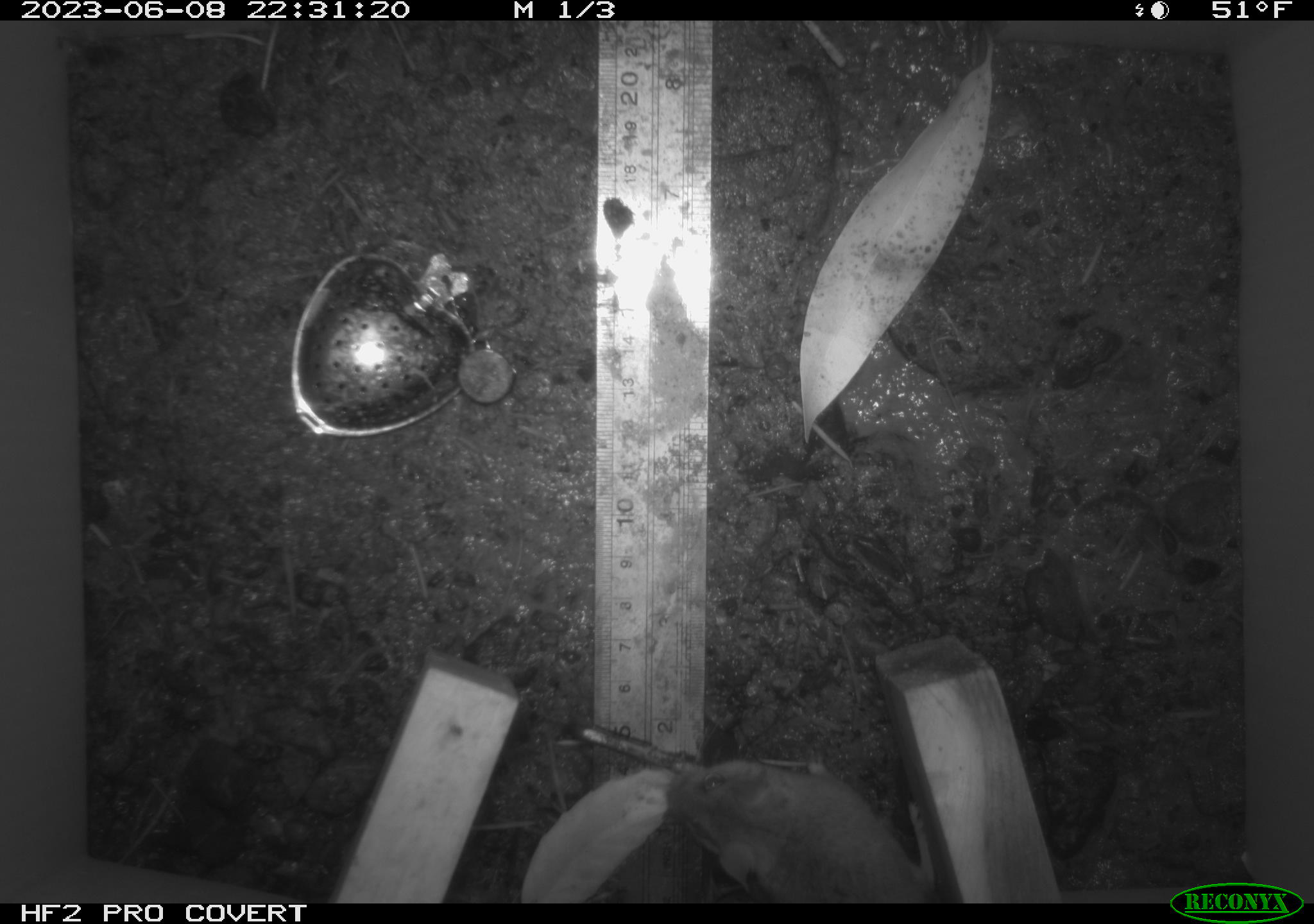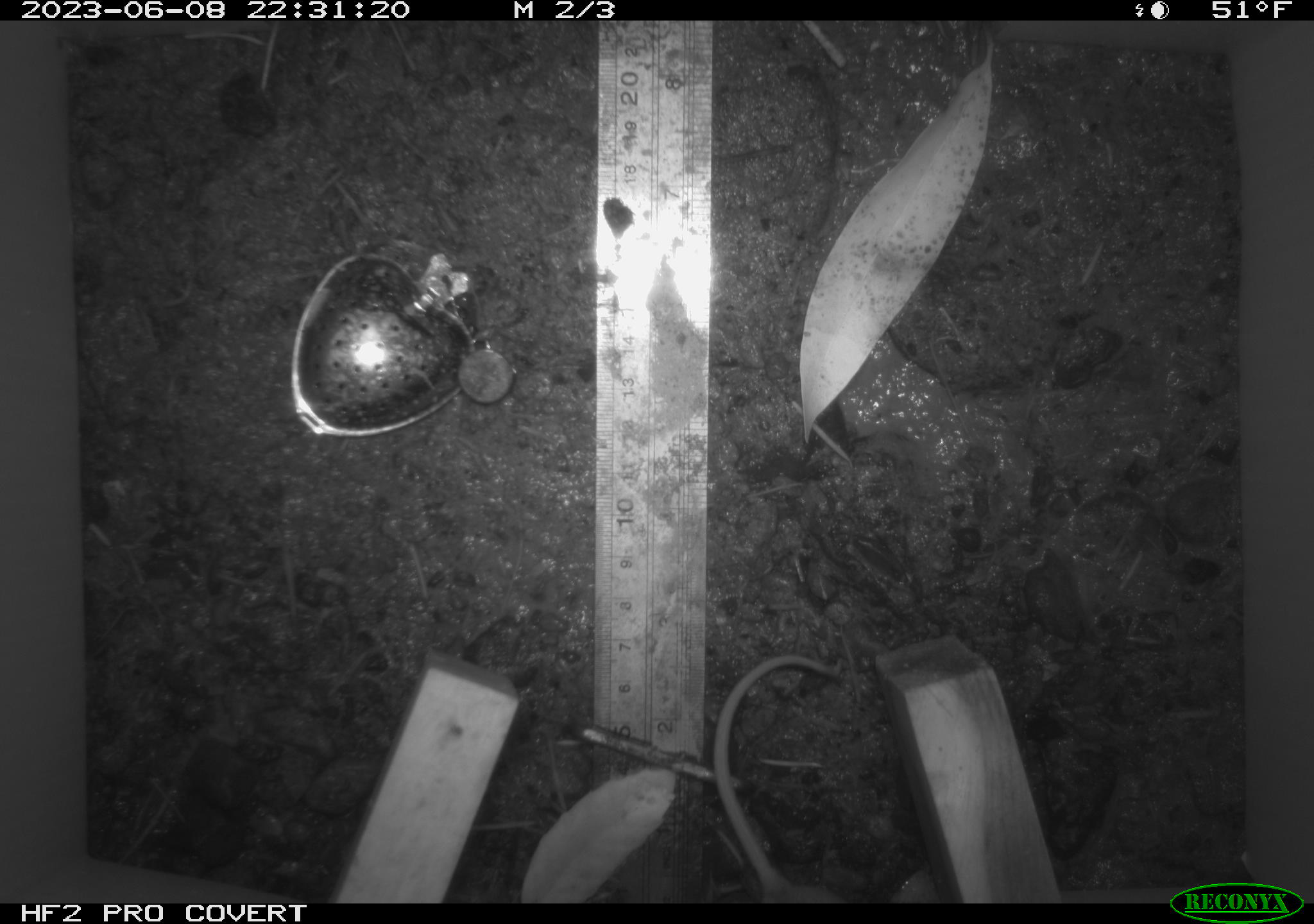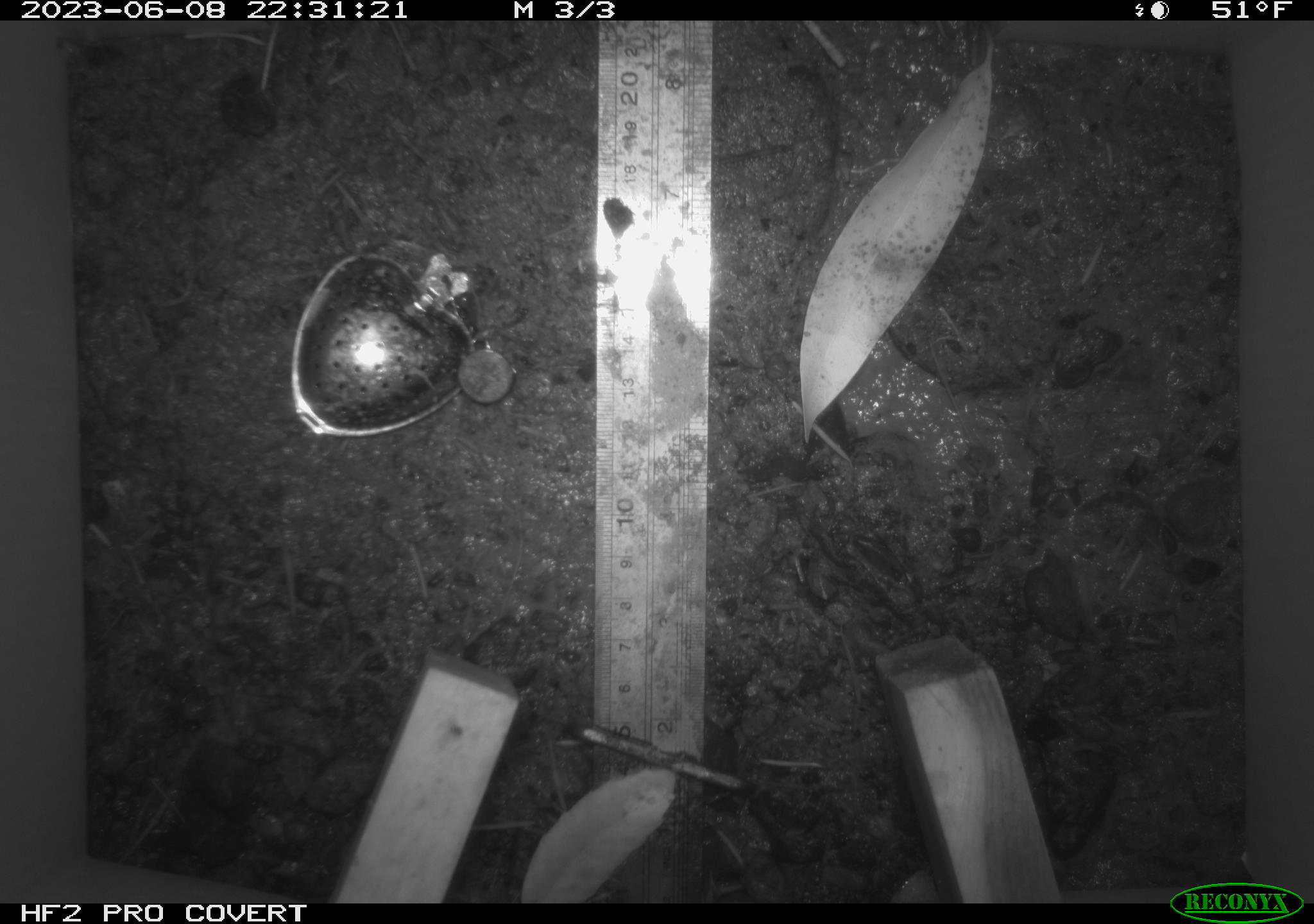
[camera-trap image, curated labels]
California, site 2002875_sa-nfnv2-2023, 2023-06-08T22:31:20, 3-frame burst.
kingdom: Animalia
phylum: Chordata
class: Mammalia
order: Rodentia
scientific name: Rodentia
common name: mouse species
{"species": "mouse species (Rodentia)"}